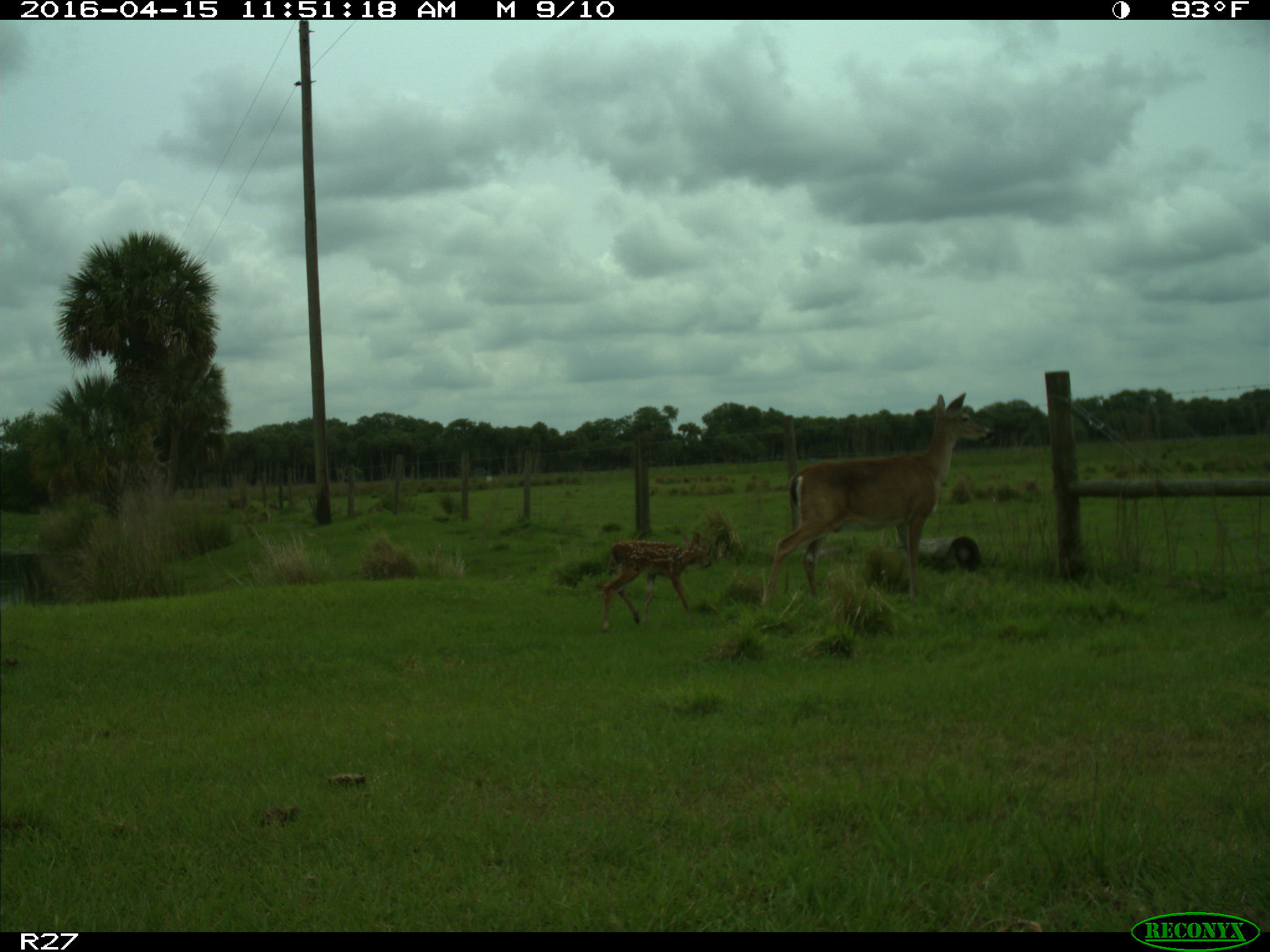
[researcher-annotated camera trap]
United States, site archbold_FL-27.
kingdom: Animalia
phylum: Chordata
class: Mammalia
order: Artiodactyla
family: Cervidae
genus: Odocoileus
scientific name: Odocoileus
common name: deer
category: unidentified deer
Unidentified deer (deer) (Odocoileus).